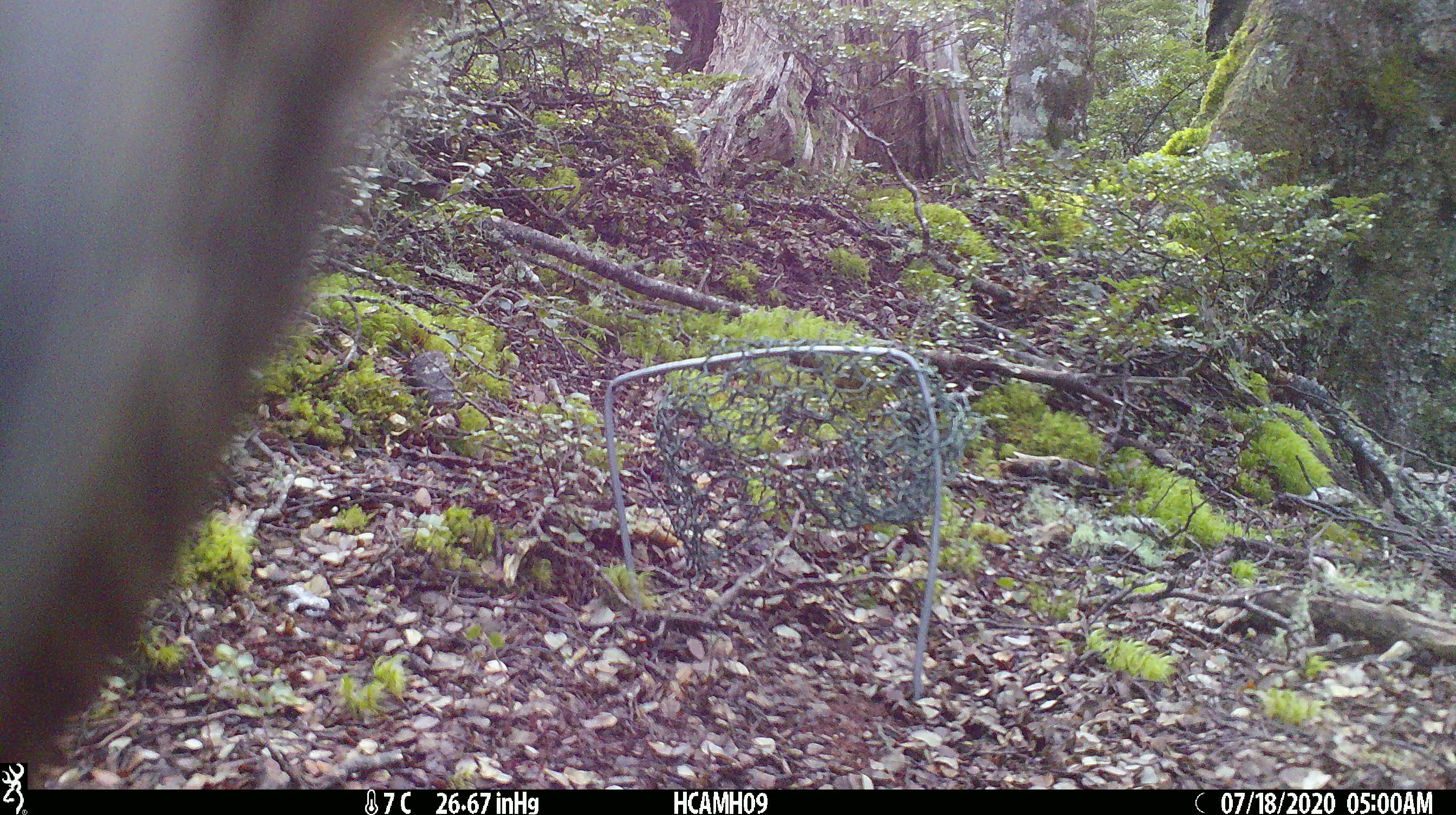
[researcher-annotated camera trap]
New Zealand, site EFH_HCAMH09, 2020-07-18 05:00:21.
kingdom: Animalia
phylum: Chordata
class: Mammalia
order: Carnivora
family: Felidae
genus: Felis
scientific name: Felis catus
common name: domestic cat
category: cat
Cat (domestic cat) (Felis catus).